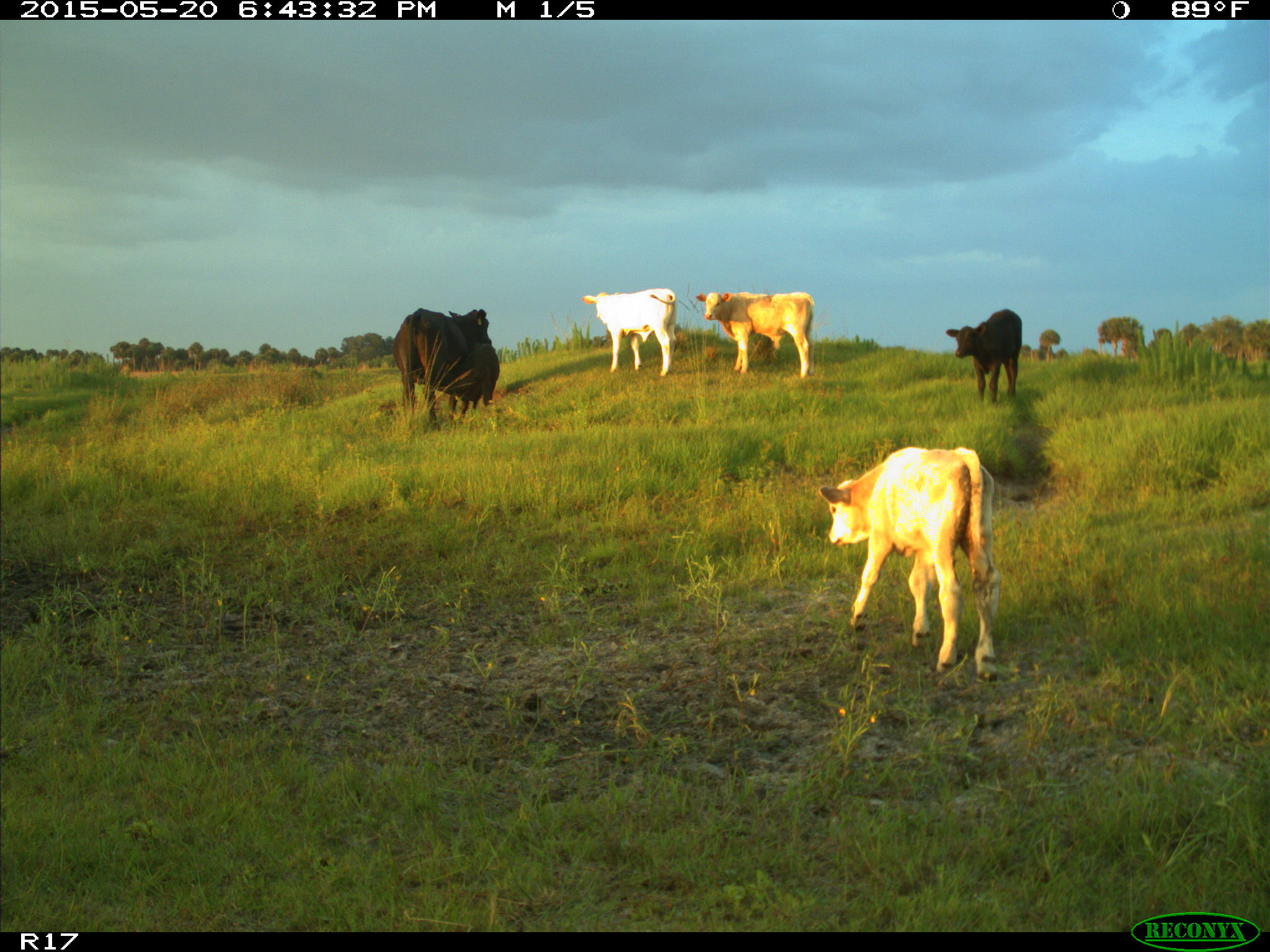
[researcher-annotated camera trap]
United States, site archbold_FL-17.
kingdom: Animalia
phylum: Chordata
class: Mammalia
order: Artiodactyla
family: Bovidae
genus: Bos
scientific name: Bos taurus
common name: domestic cow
Bos taurus (domestic cow).